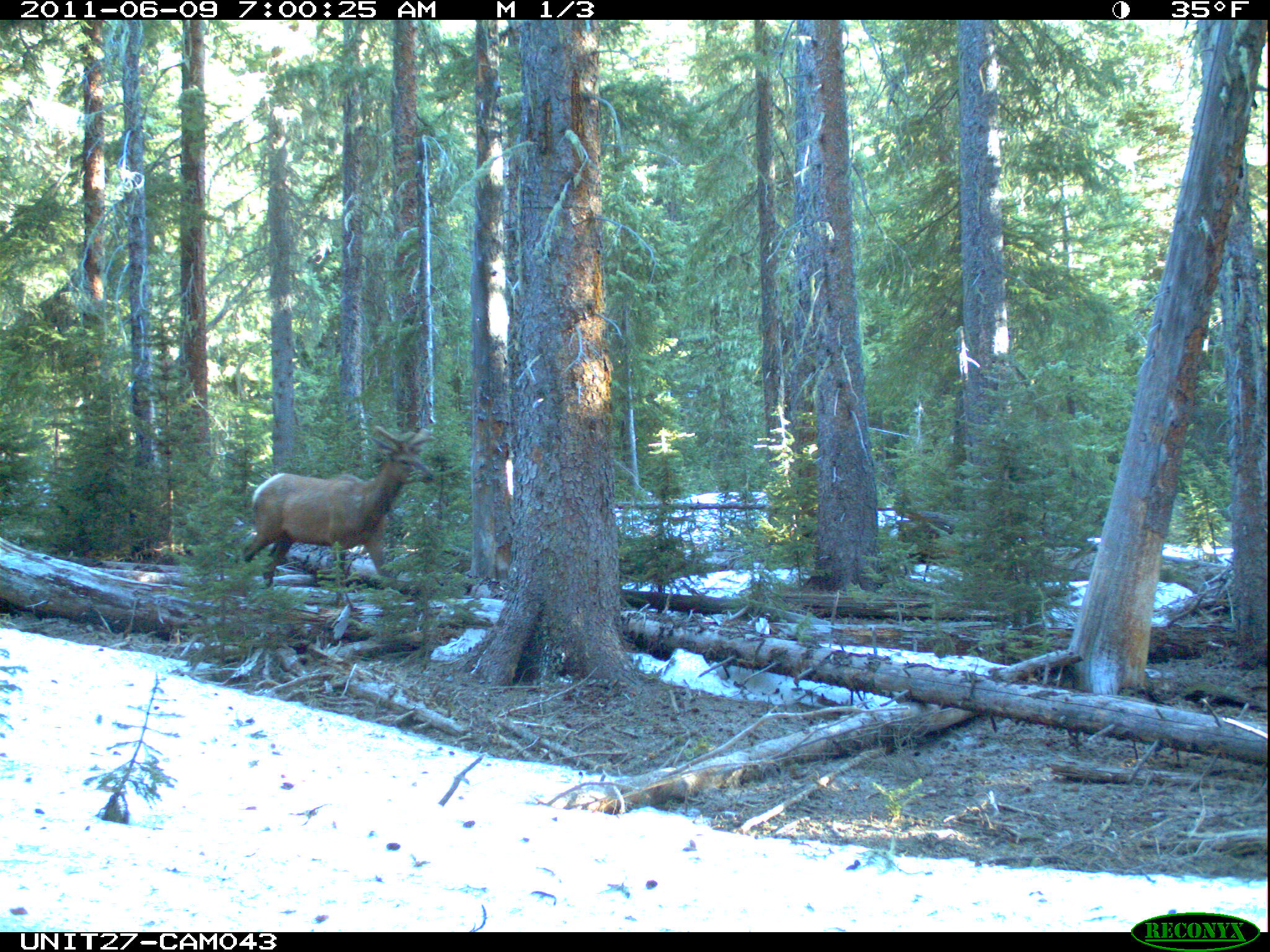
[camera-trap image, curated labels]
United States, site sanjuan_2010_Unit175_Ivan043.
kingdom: Animalia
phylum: Chordata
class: Mammalia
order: Artiodactyla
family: Cervidae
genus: Cervus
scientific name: Cervus elaphus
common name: red deer